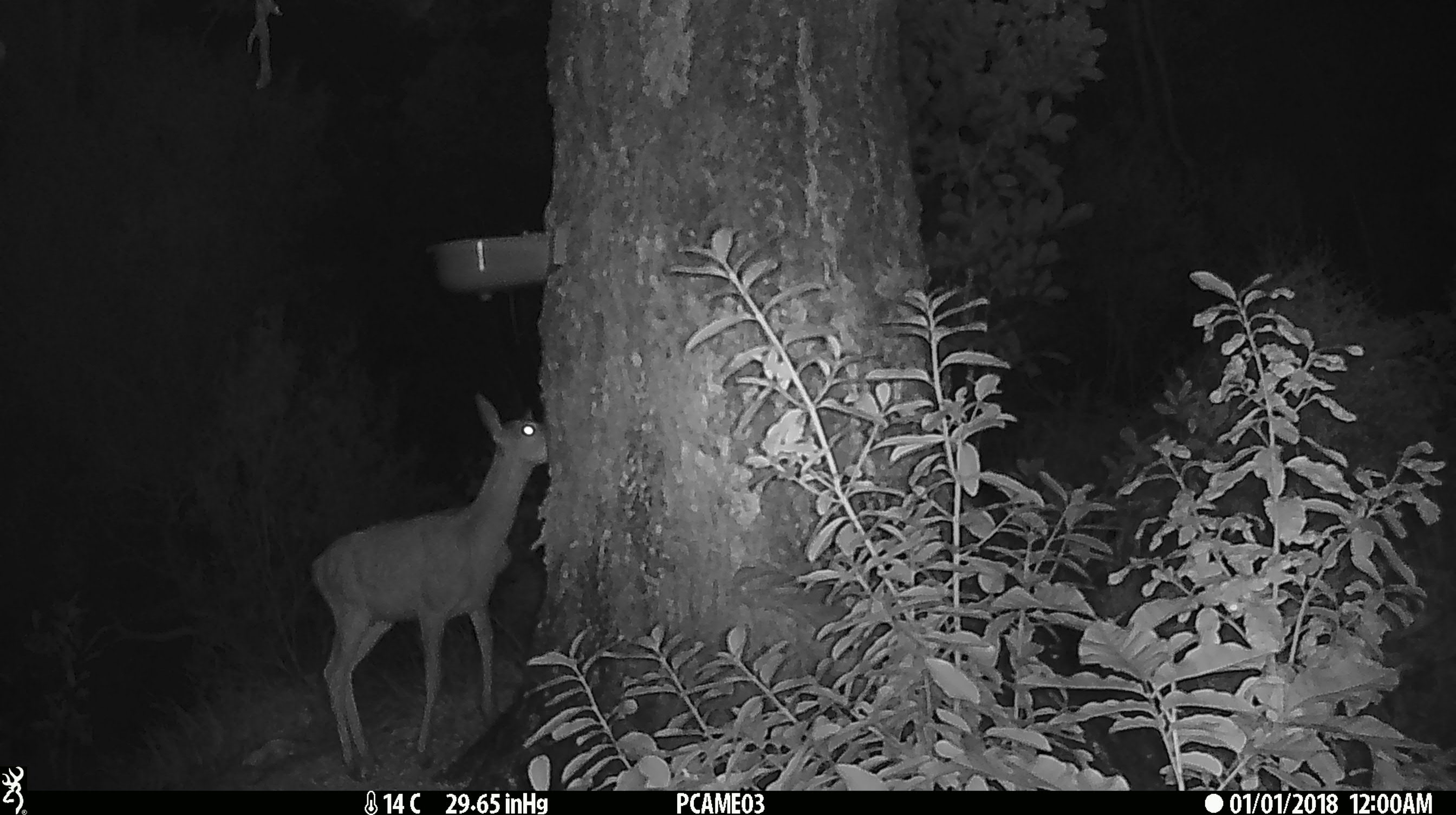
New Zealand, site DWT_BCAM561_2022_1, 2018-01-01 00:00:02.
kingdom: Animalia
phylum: Chordata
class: Mammalia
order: Artiodactyla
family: Cervidae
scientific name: Cervidae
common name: deer